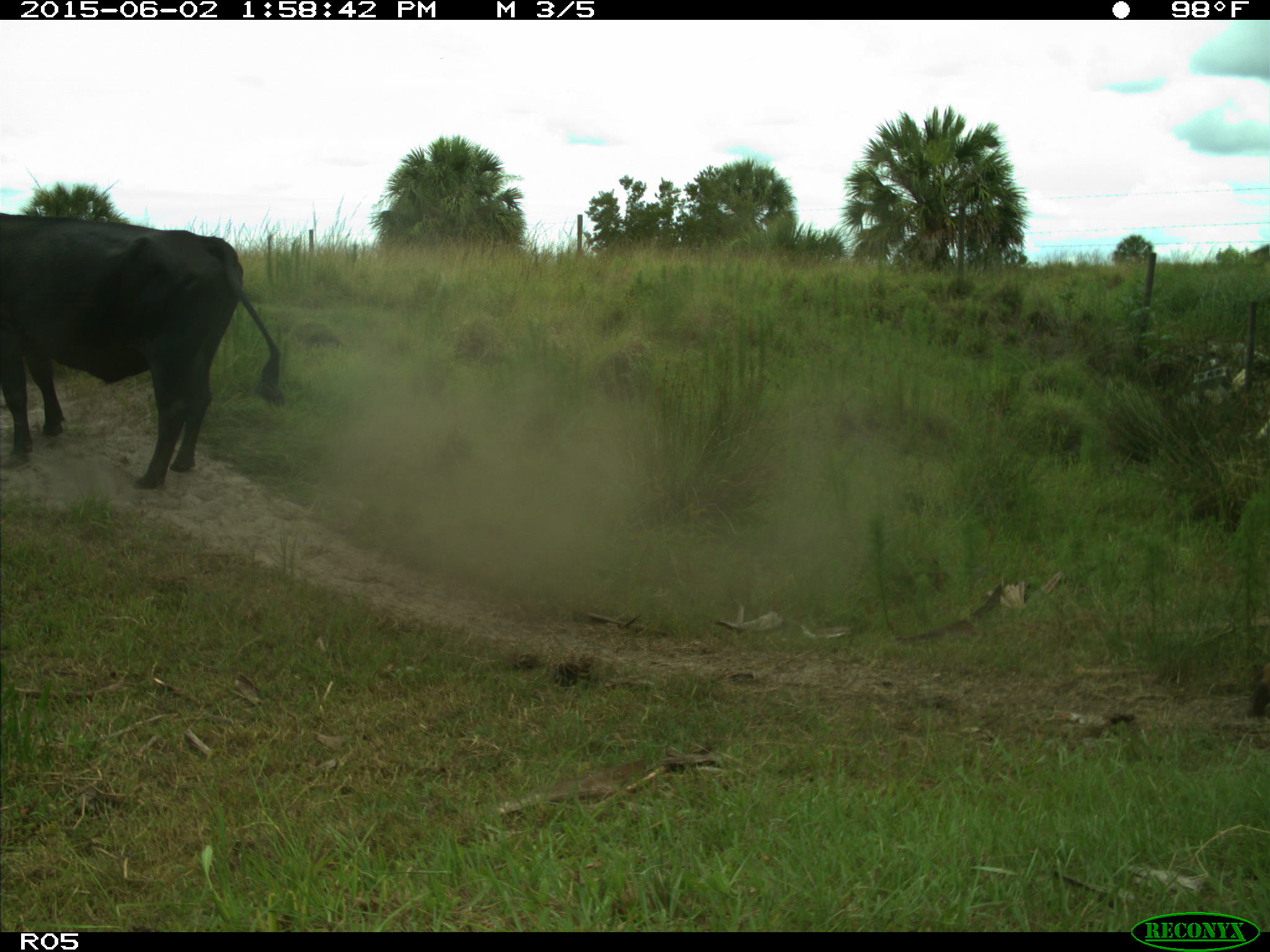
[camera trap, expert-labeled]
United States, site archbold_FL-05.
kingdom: Animalia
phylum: Chordata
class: Mammalia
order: Artiodactyla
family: Bovidae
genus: Bos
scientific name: Bos taurus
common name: domestic cow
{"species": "Bos taurus (domestic cow)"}